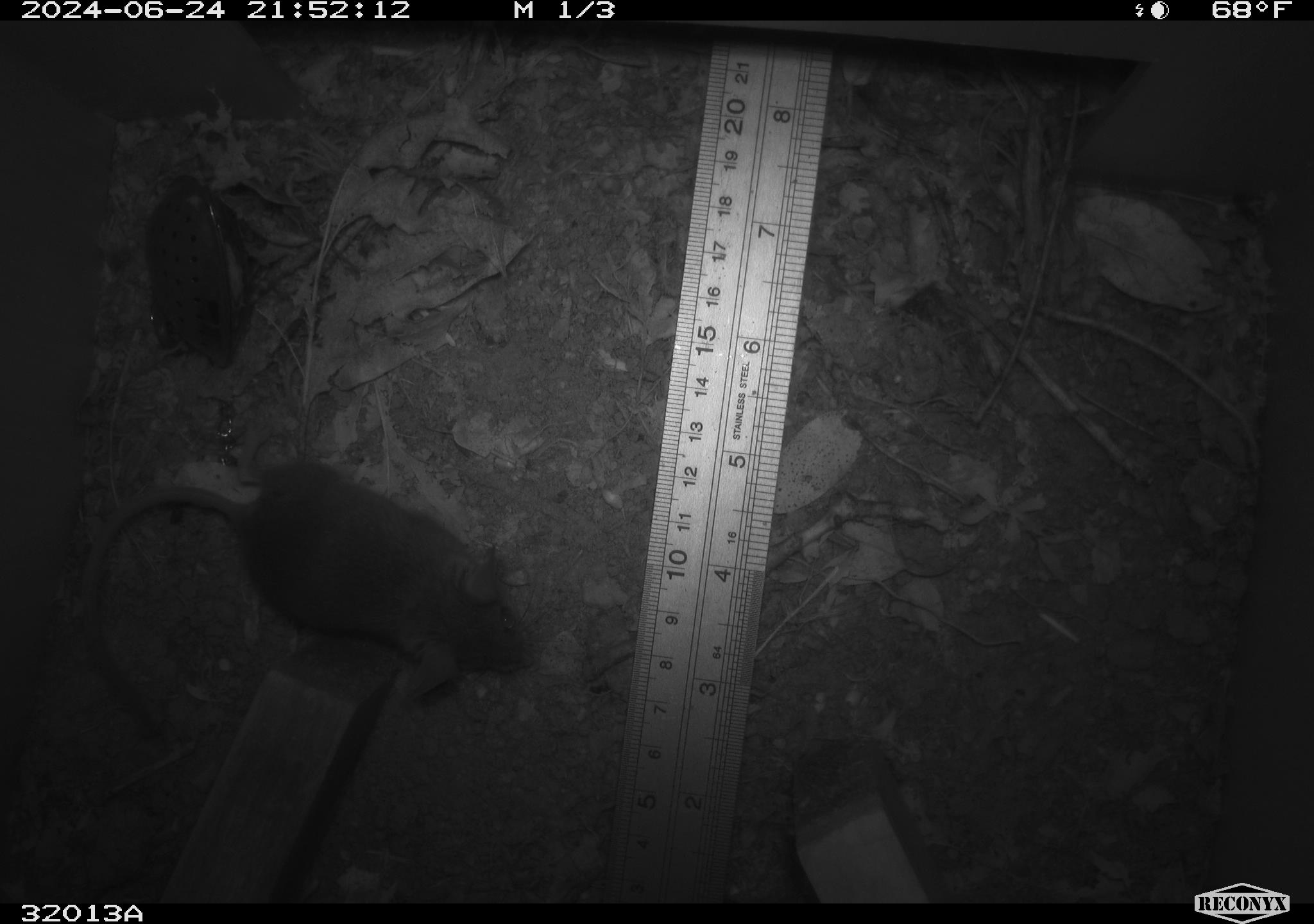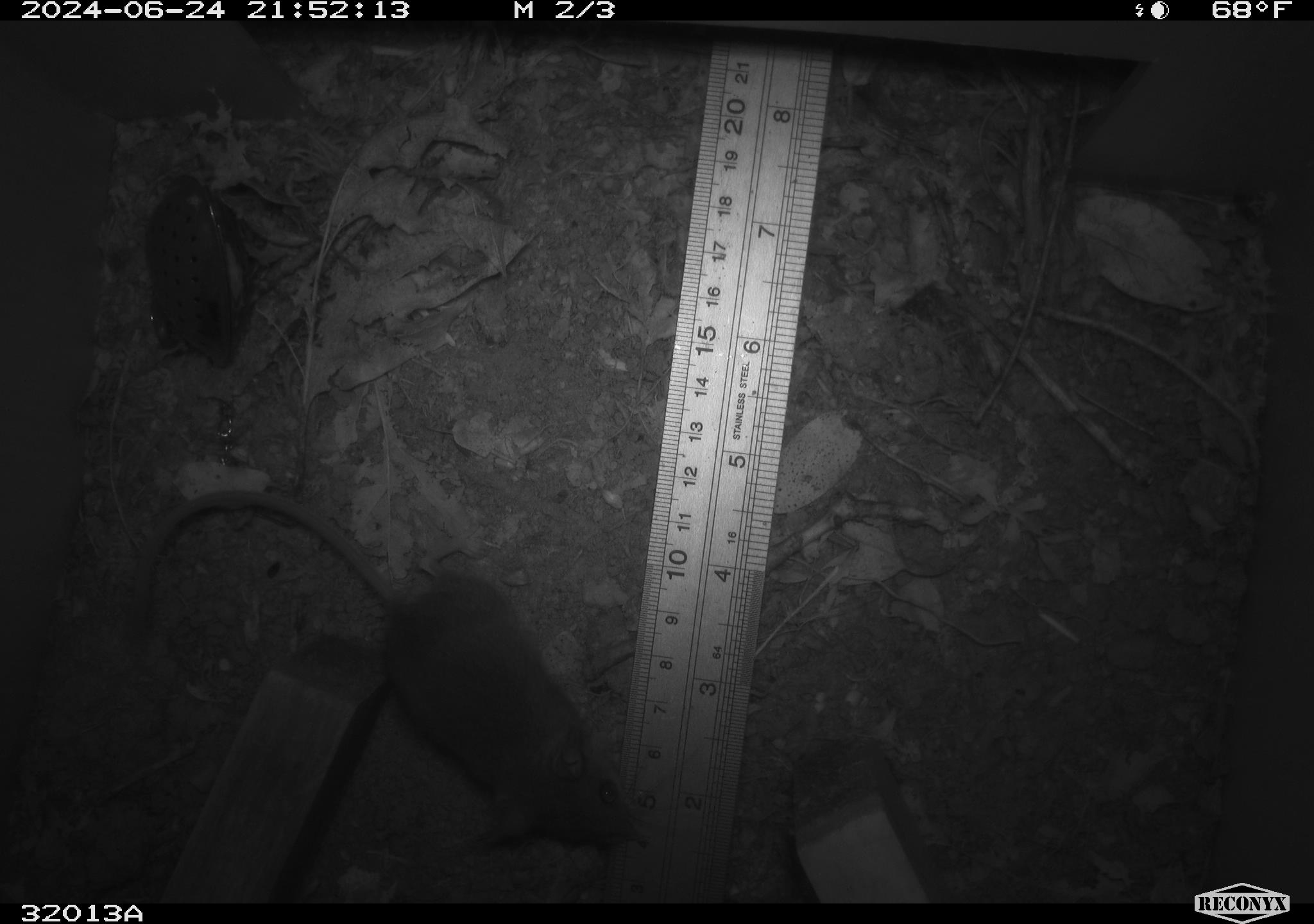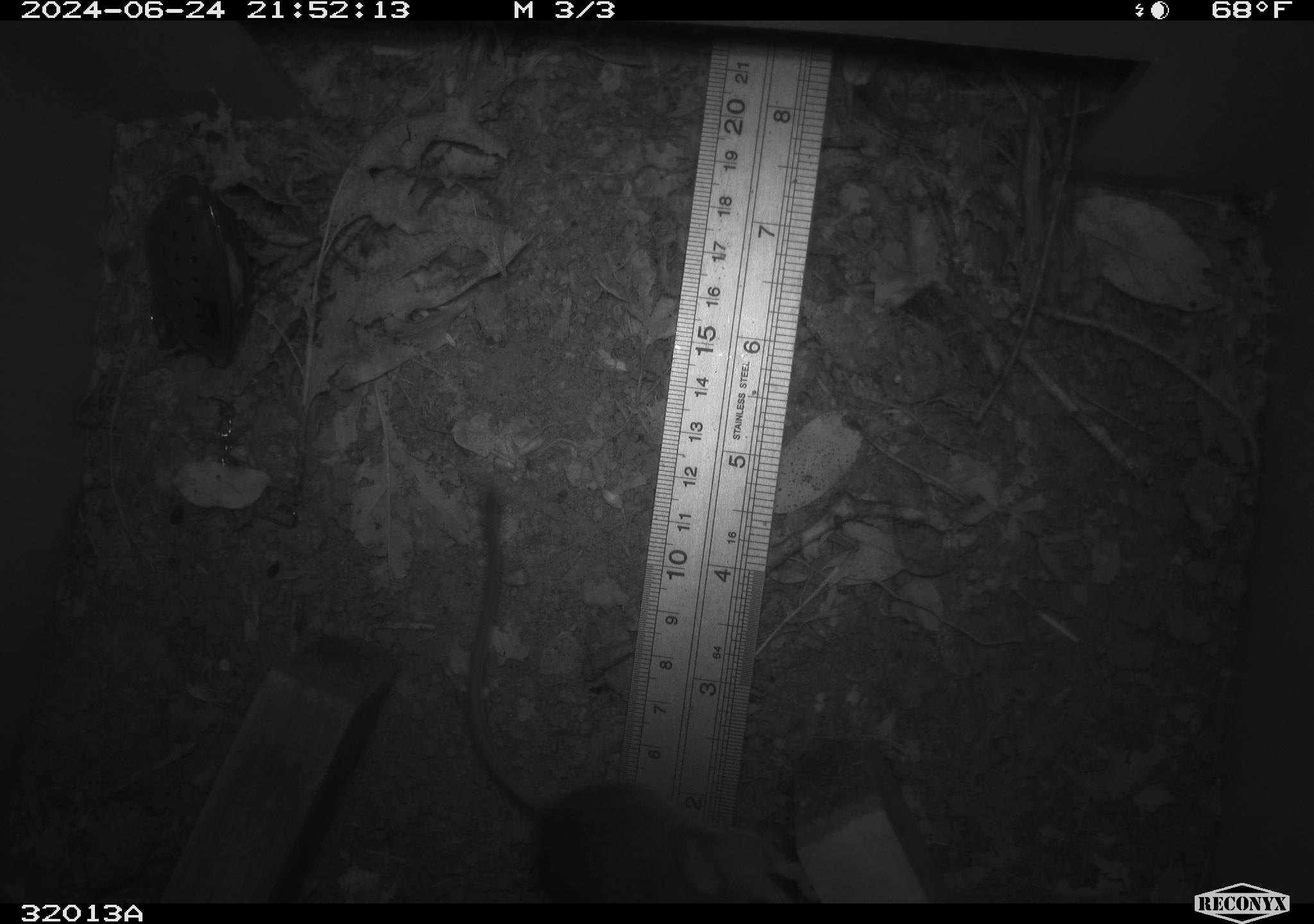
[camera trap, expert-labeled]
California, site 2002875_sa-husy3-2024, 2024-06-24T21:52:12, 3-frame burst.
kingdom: Animalia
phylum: Chordata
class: Mammalia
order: Rodentia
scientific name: Rodentia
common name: rodent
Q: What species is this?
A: Rodent (Rodentia).